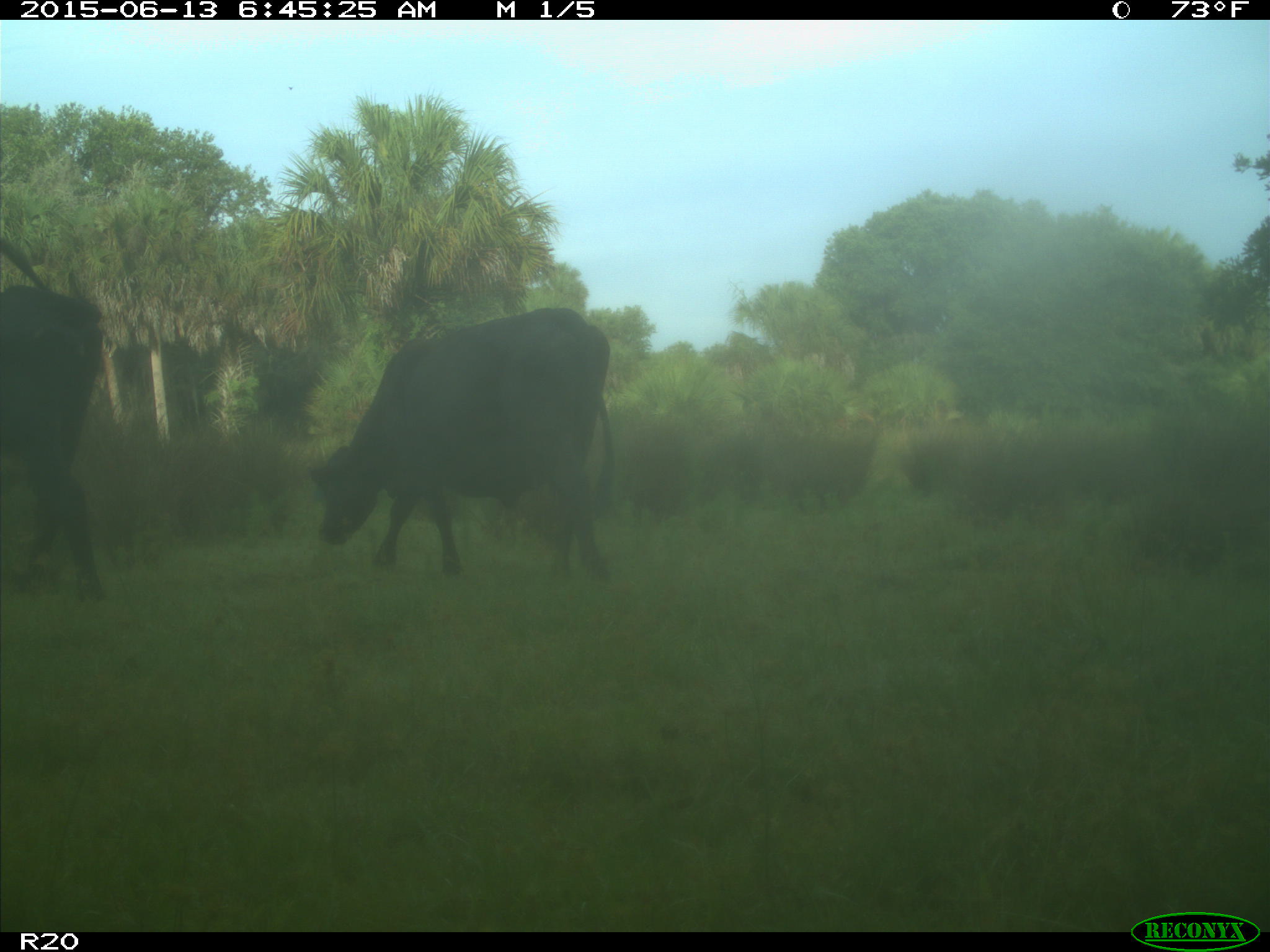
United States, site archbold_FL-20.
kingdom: Animalia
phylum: Chordata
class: Mammalia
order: Artiodactyla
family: Bovidae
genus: Bos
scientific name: Bos taurus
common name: domestic cow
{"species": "Bos taurus (domestic cow)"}